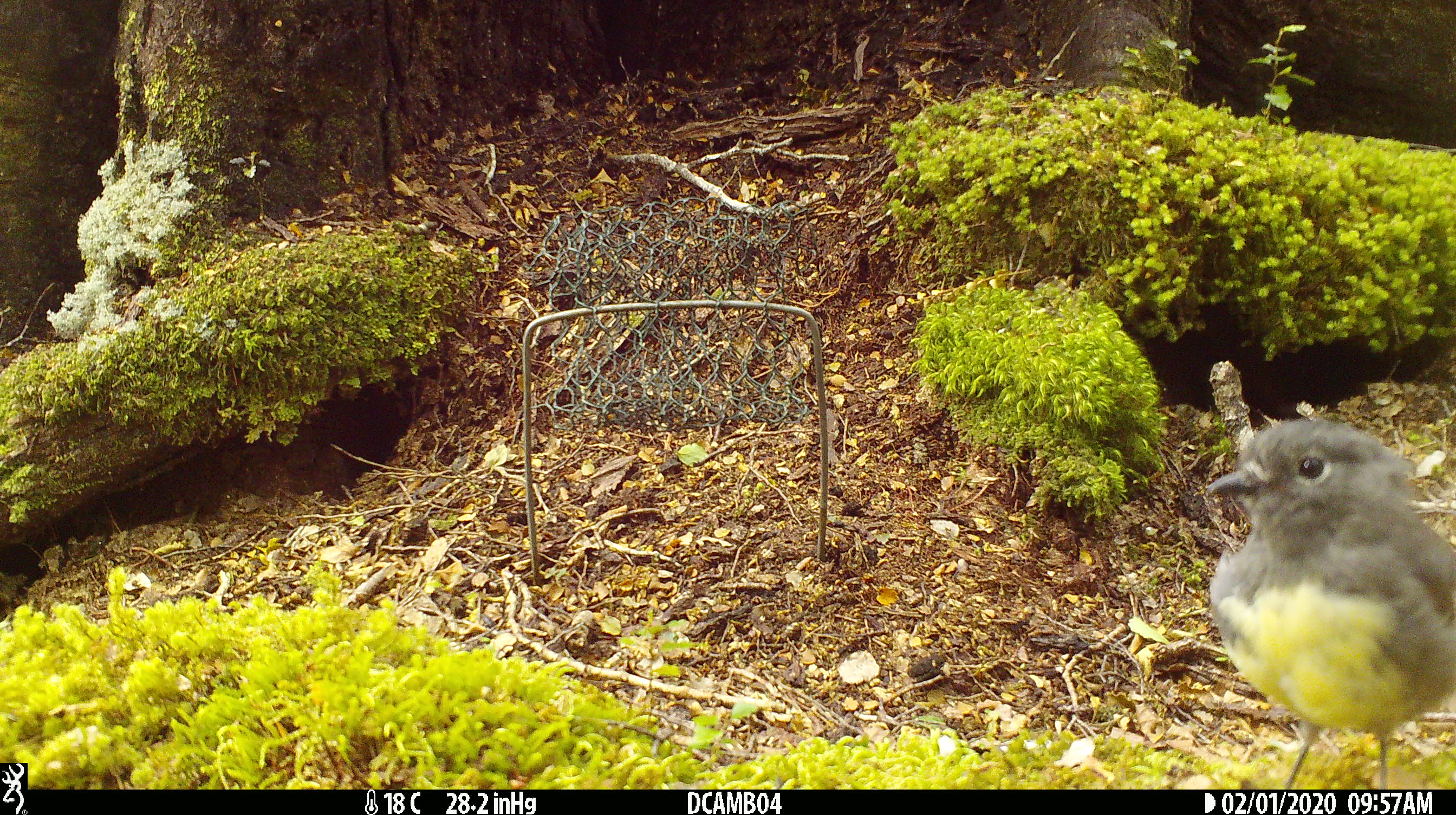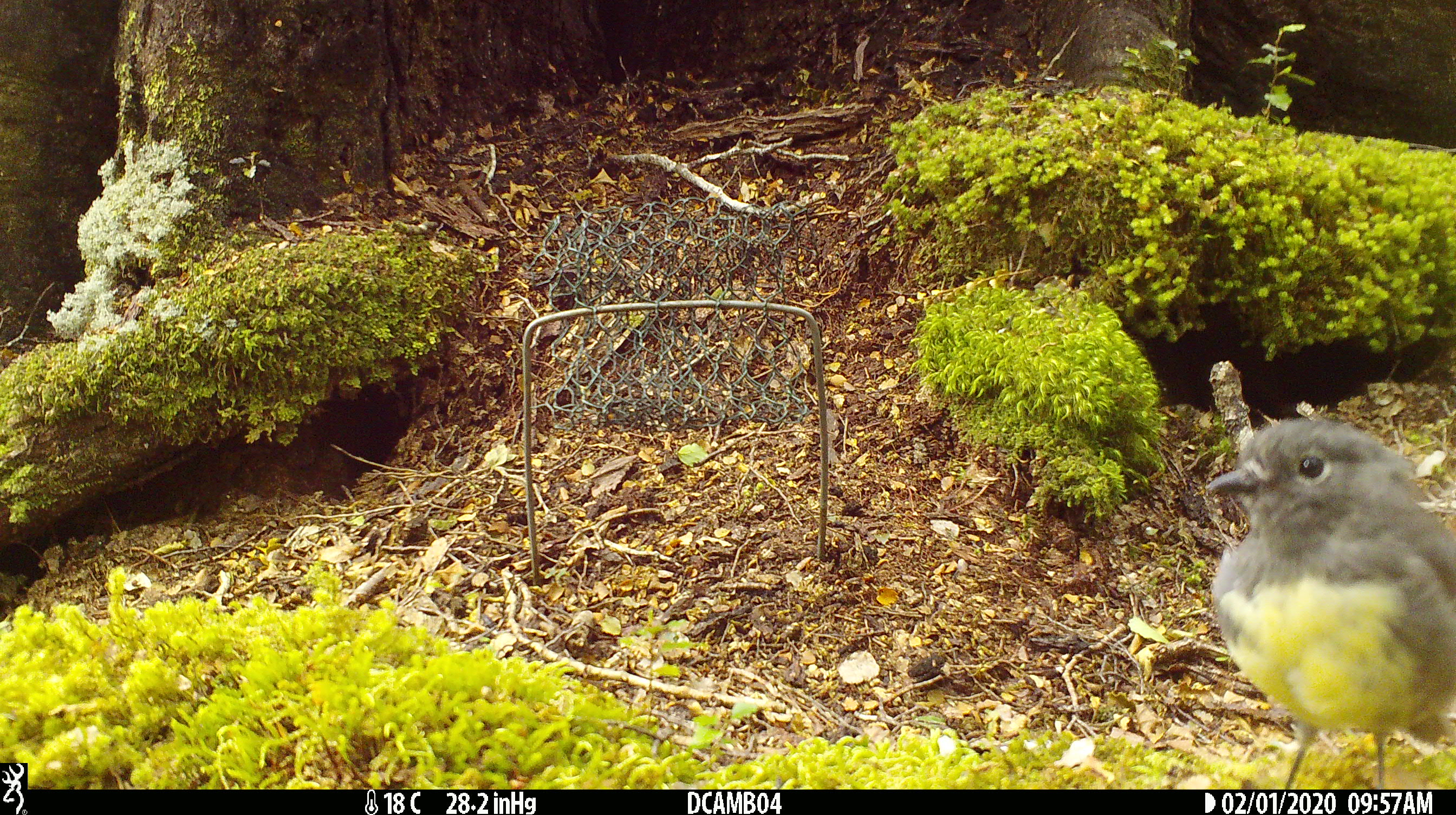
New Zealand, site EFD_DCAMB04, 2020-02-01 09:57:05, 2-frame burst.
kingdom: Animalia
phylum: Chordata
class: Aves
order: Passeriformes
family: Petroicidae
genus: Petroica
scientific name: Petroica australis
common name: new zealand robin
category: robin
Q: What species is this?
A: Robin (new zealand robin) (Petroica australis).